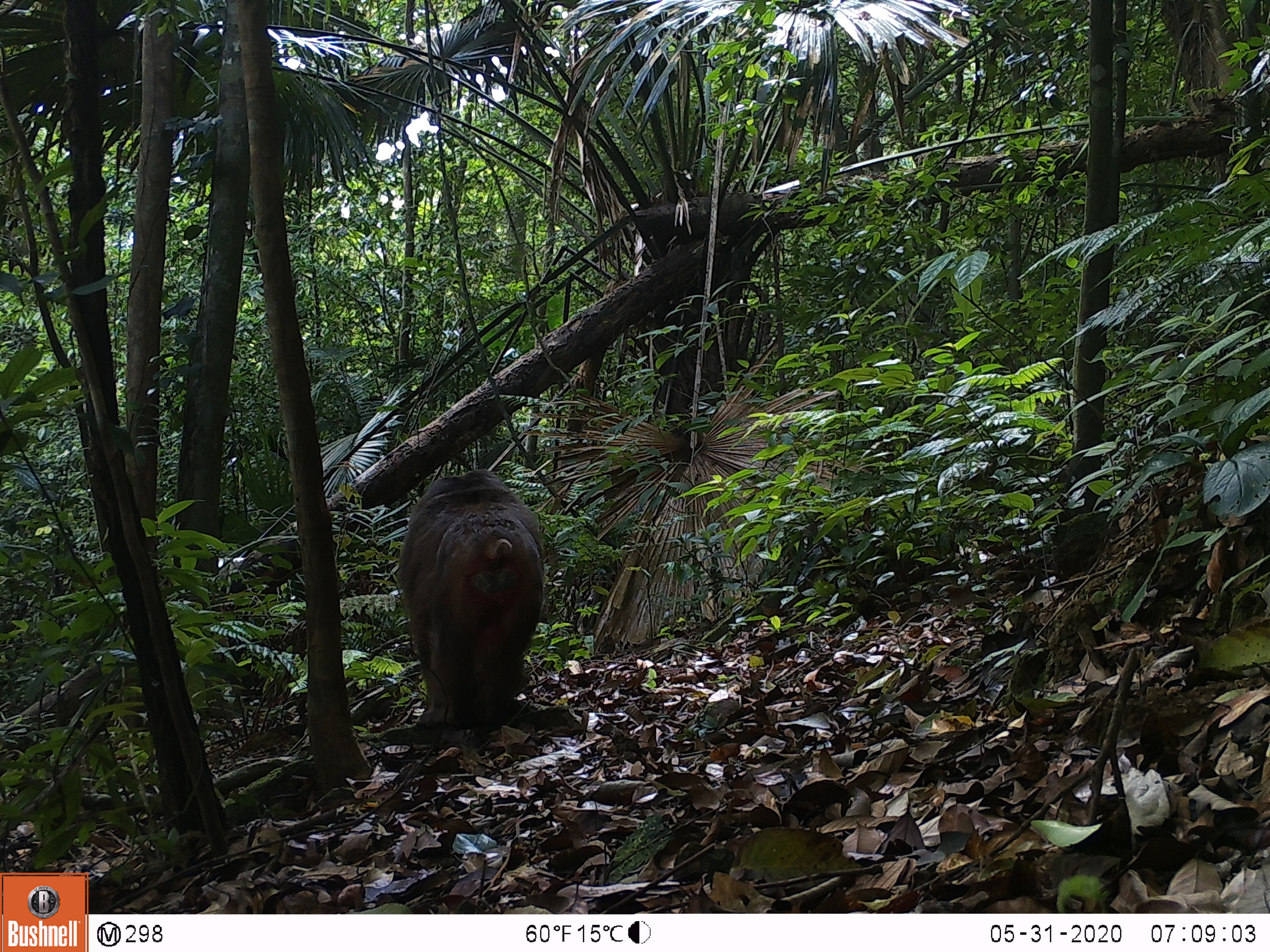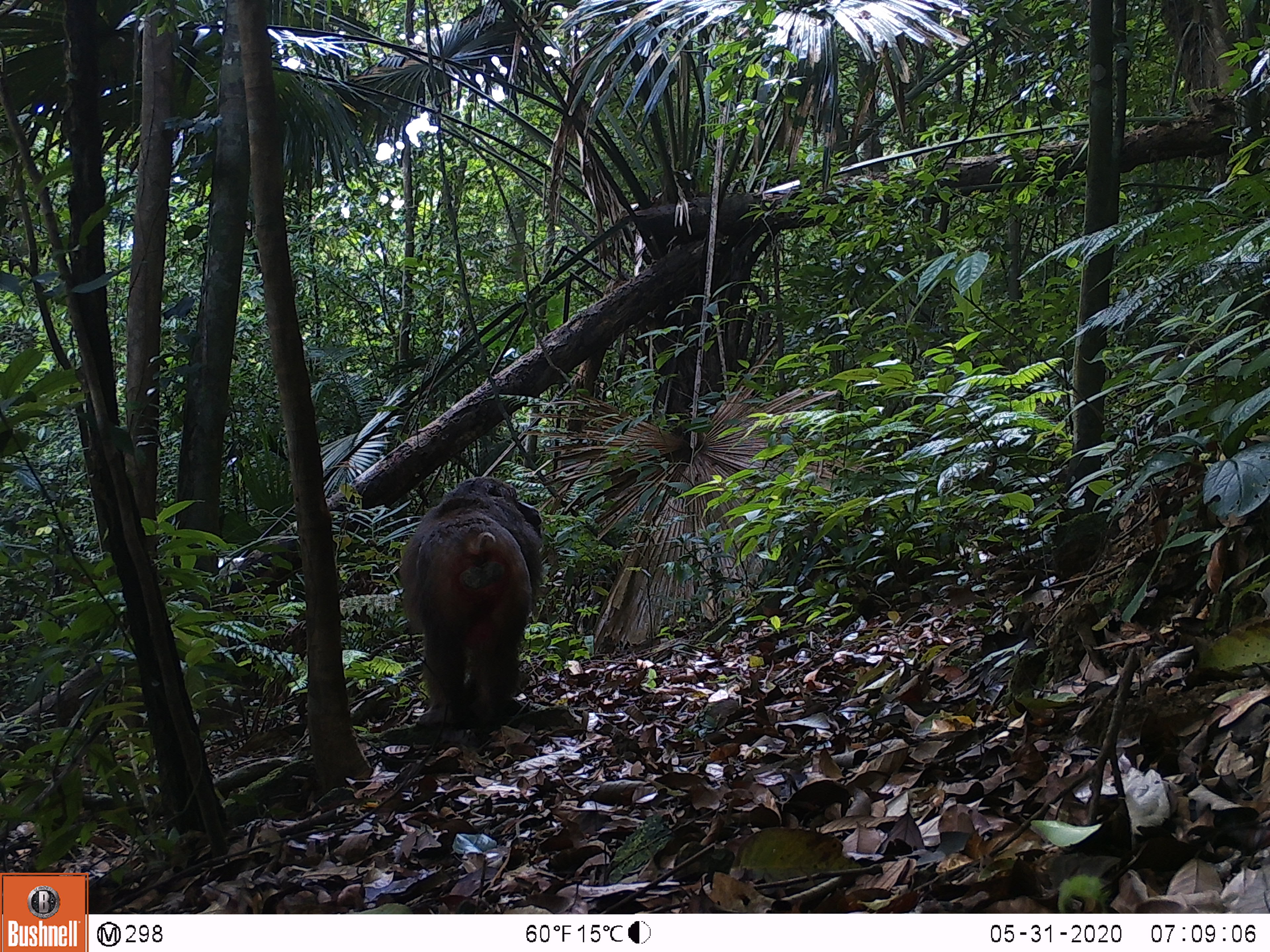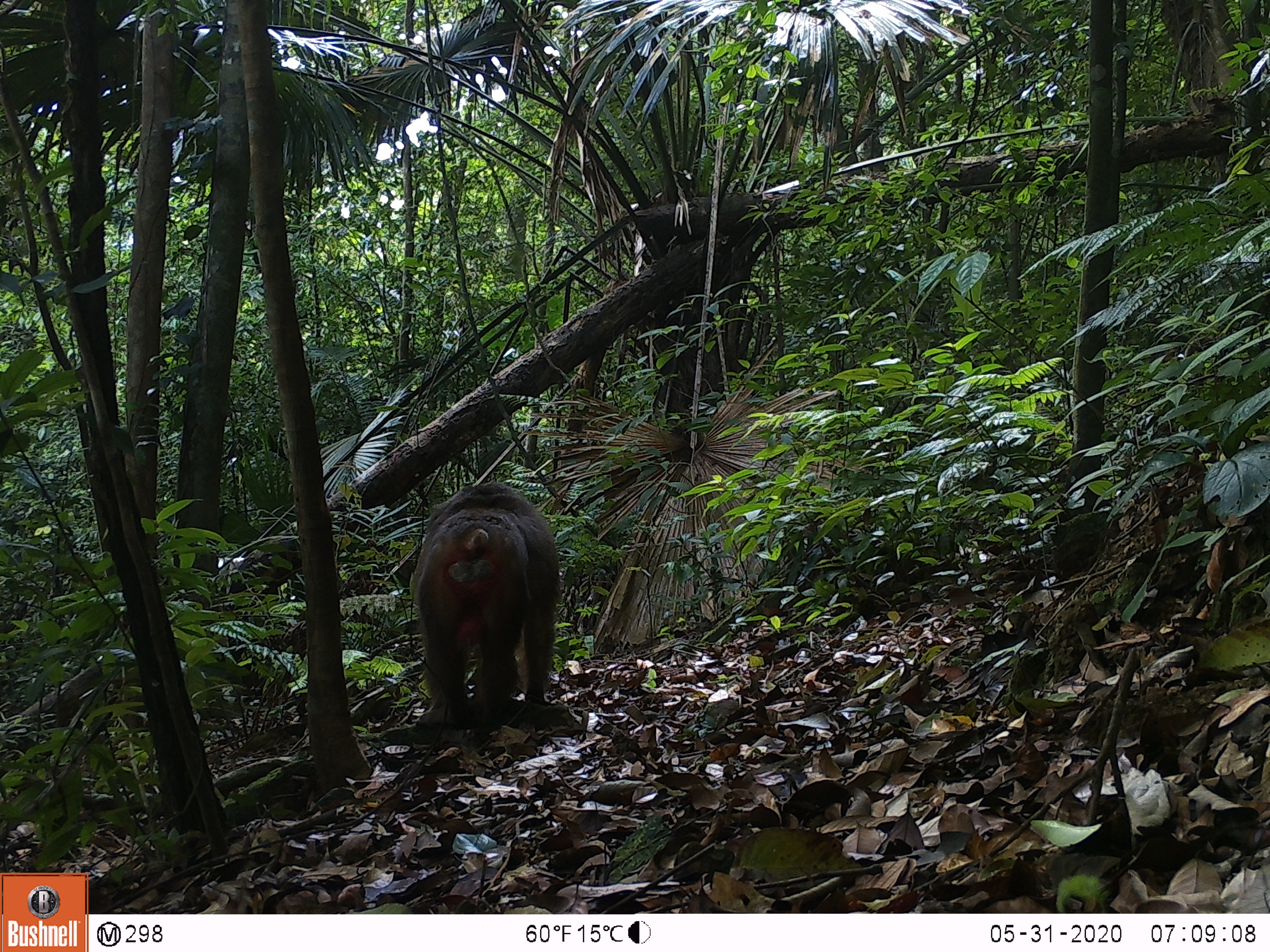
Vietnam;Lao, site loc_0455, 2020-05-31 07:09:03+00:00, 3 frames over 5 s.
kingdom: Animalia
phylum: Chordata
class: Mammalia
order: Primates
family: Cercopithecidae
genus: Macaca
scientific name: Macaca arctoides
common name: stump-tailed macaque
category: stump tailed macaque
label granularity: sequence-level